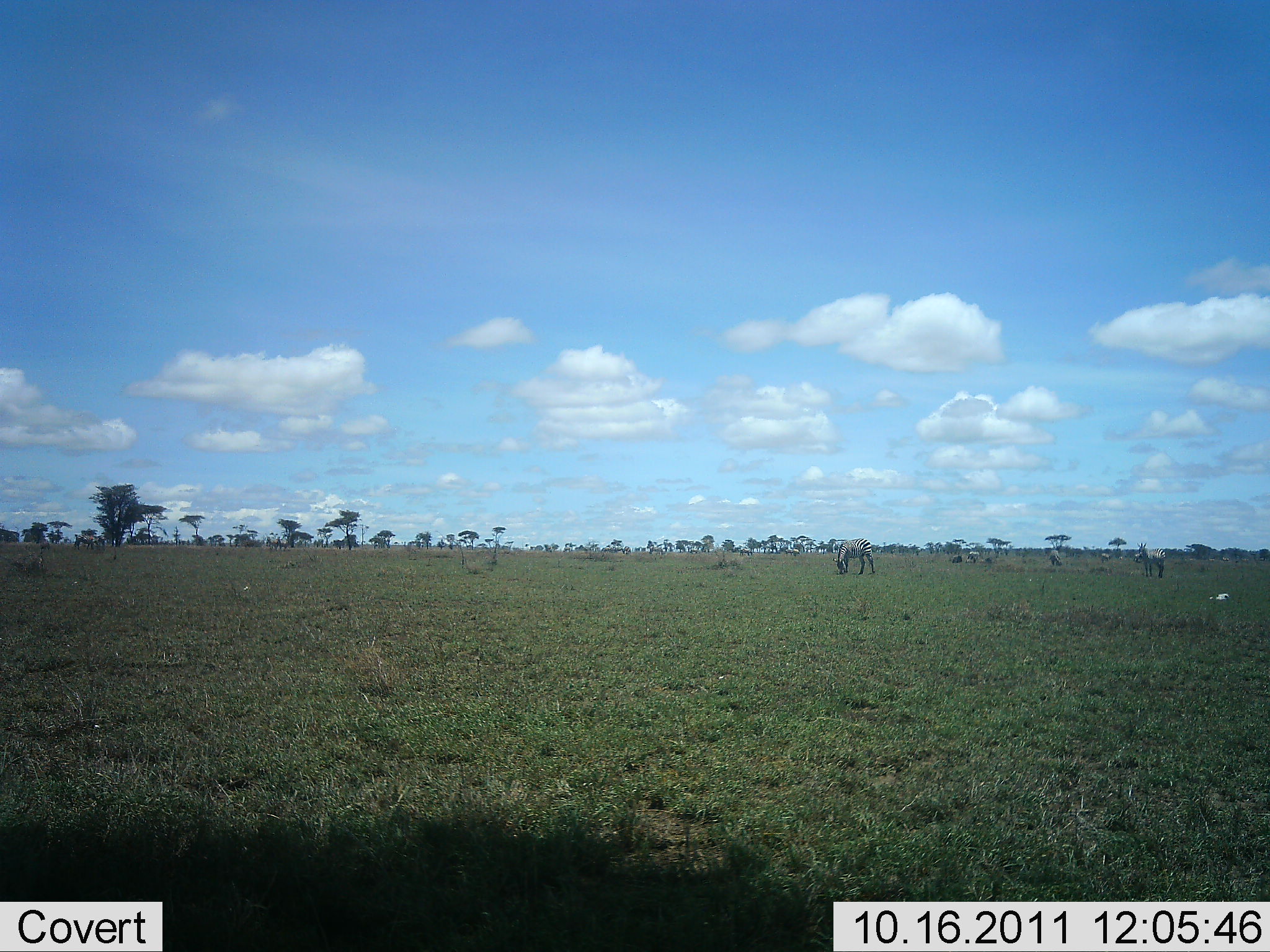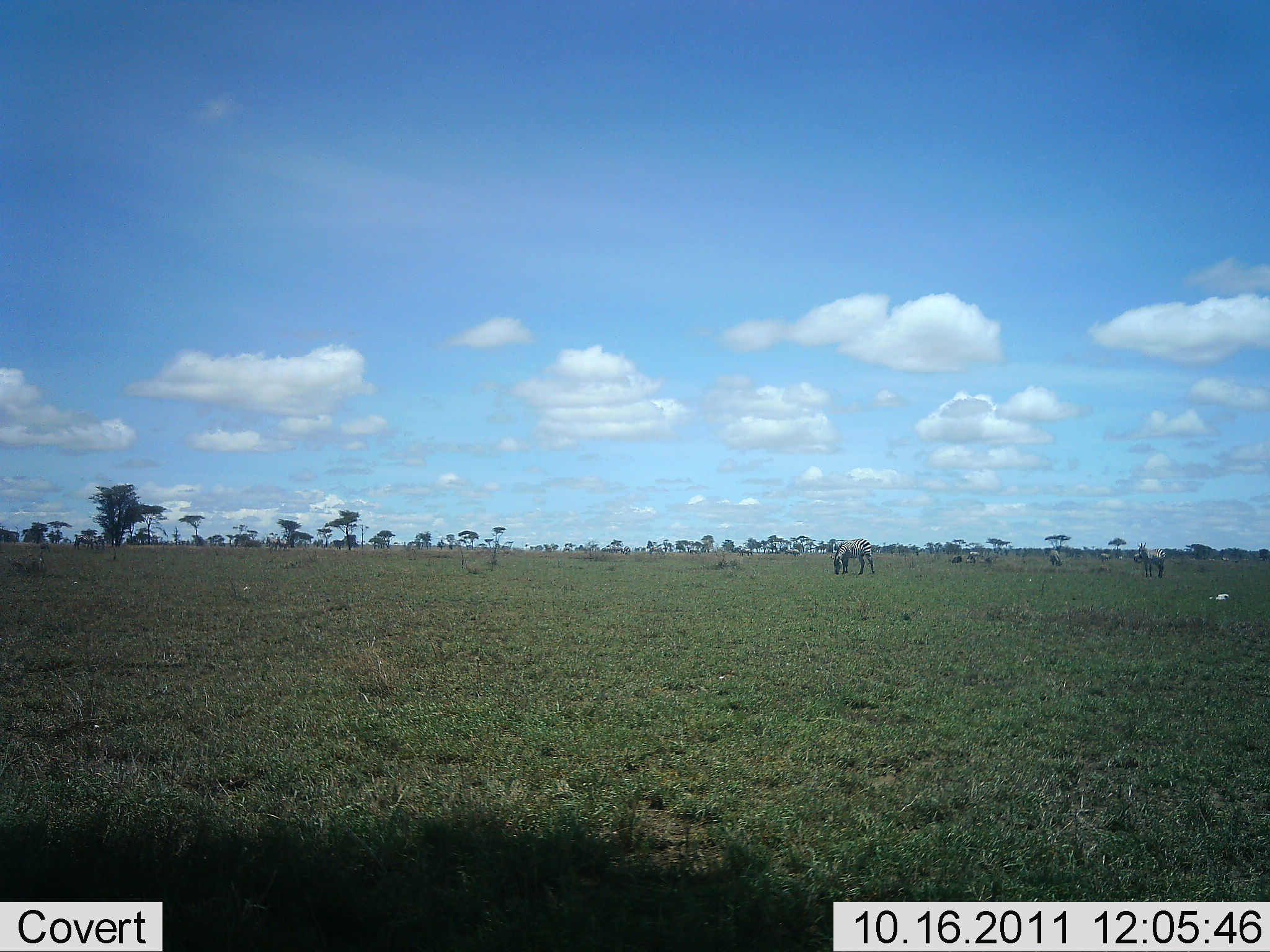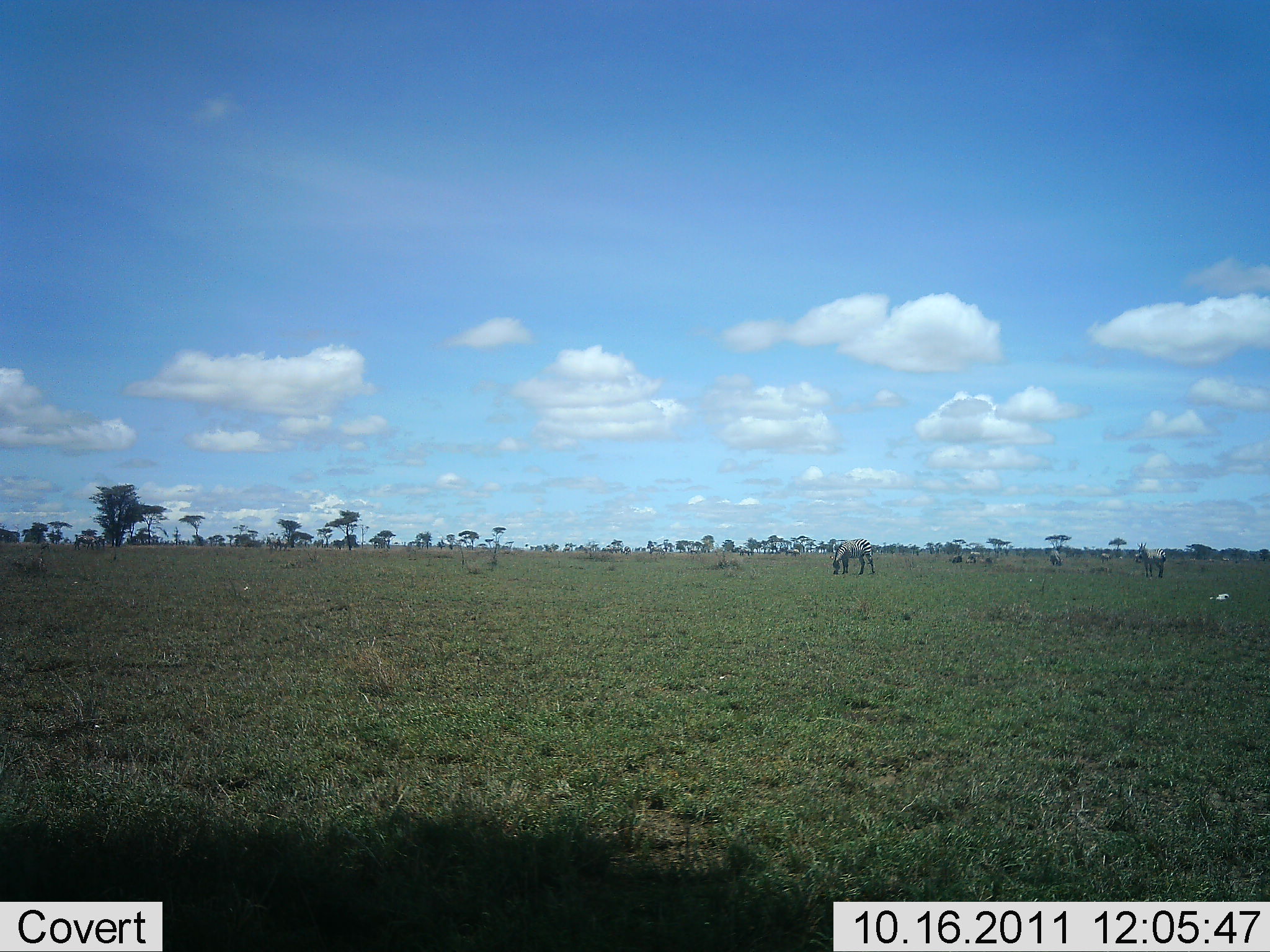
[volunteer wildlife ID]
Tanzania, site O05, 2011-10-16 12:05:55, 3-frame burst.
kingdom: Animalia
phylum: Chordata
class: Mammalia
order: Perissodactyla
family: Equidae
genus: Equus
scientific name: Equus quagga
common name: plains zebra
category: zebra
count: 2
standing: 42%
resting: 0%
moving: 0%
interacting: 0%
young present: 0%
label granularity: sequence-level